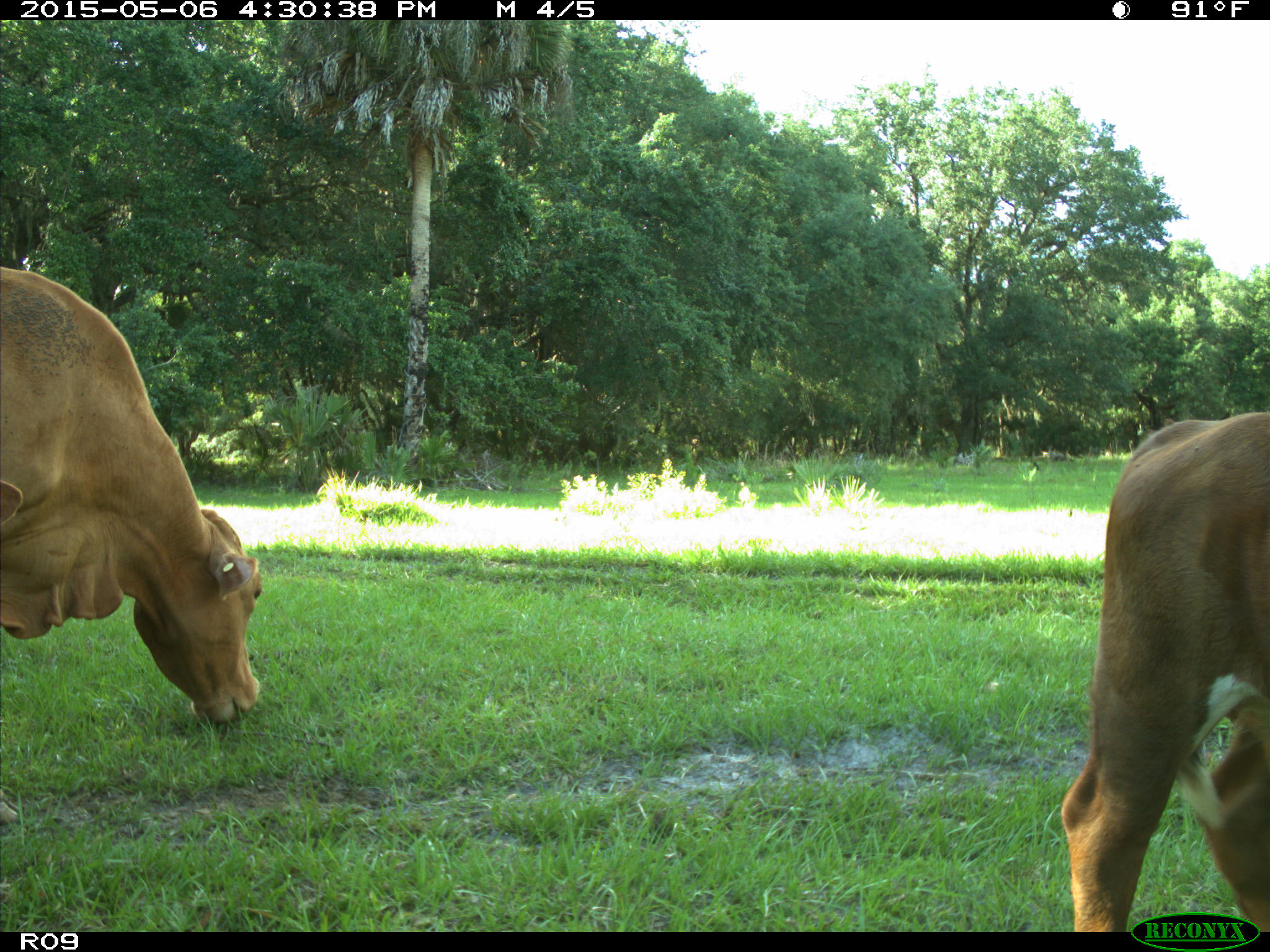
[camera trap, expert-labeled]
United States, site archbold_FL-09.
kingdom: Animalia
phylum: Chordata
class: Mammalia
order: Artiodactyla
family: Bovidae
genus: Bos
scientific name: Bos taurus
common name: domestic cow